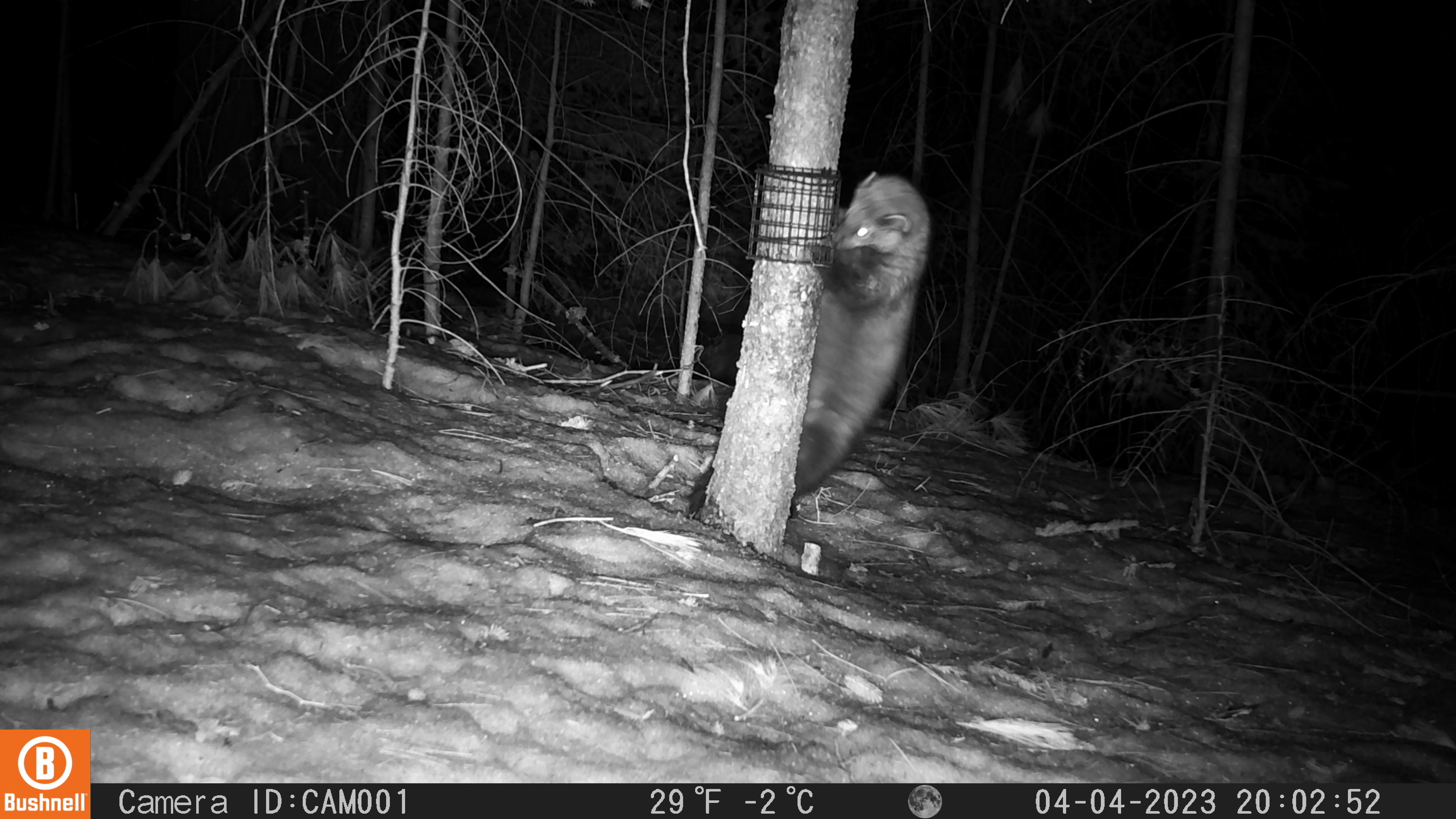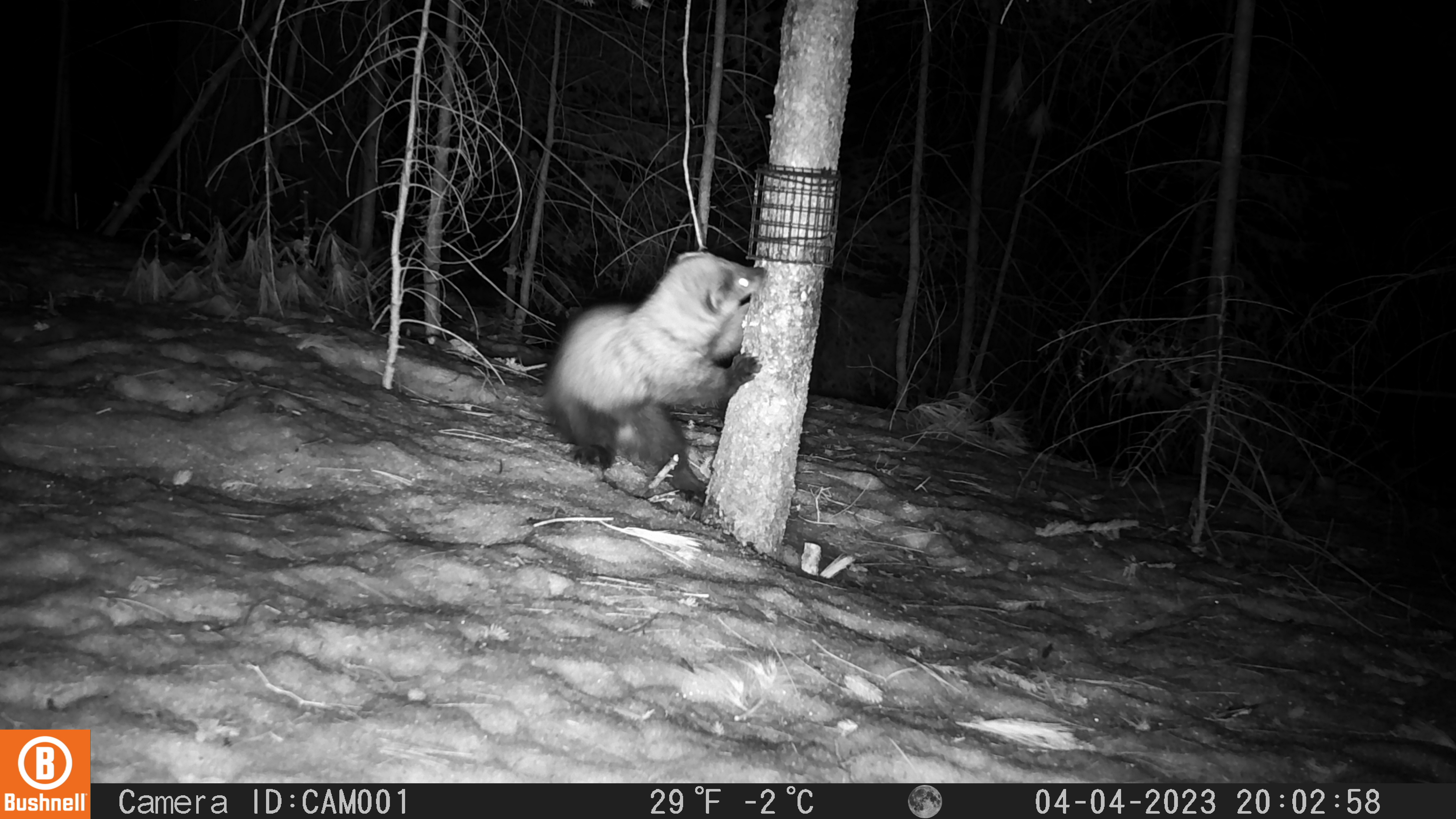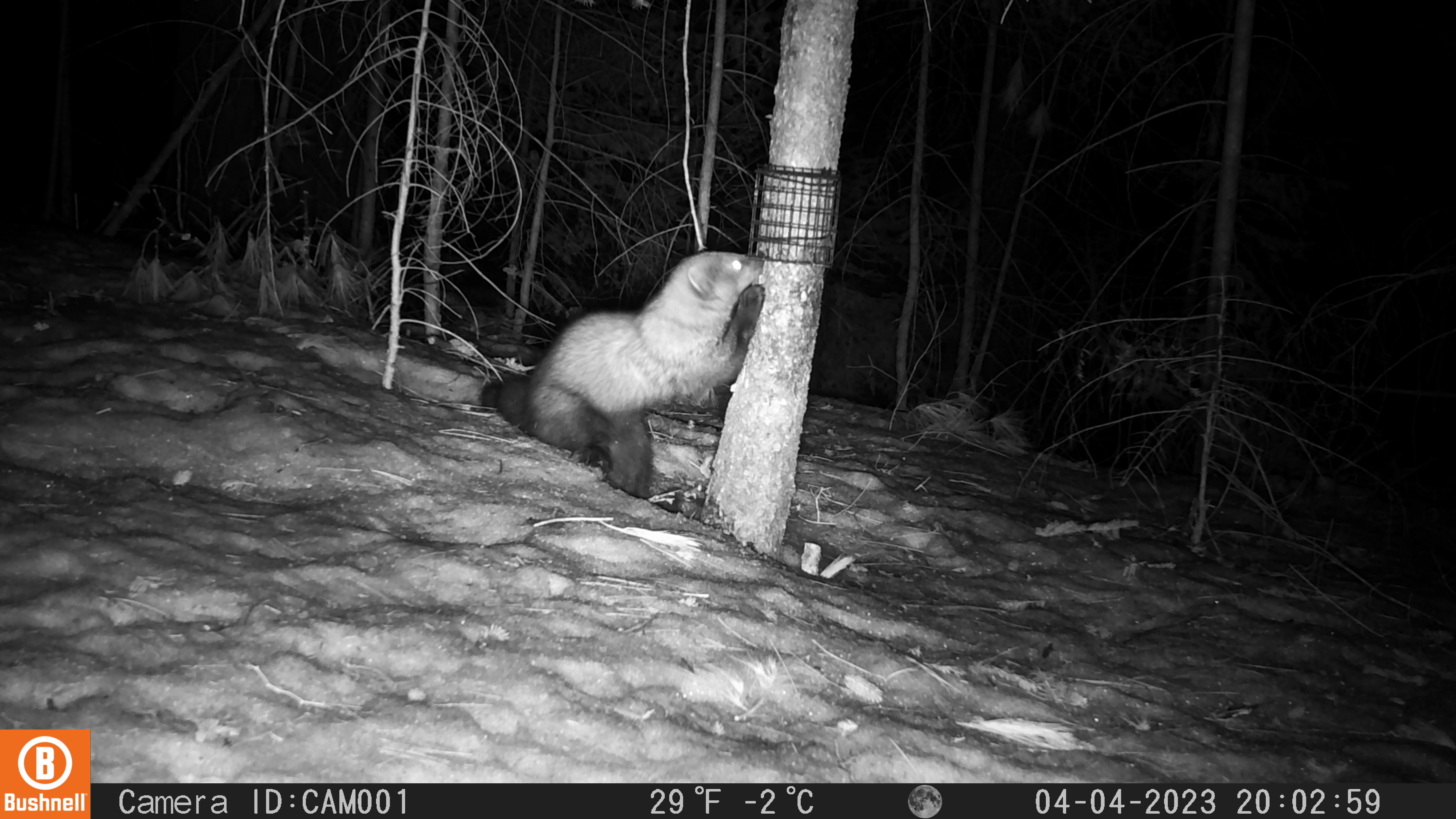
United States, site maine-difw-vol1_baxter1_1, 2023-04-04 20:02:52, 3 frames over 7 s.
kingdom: Animalia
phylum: Chordata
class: Mammalia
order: Carnivora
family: Mustelidae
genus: Pekania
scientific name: Pekania pennanti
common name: fisher